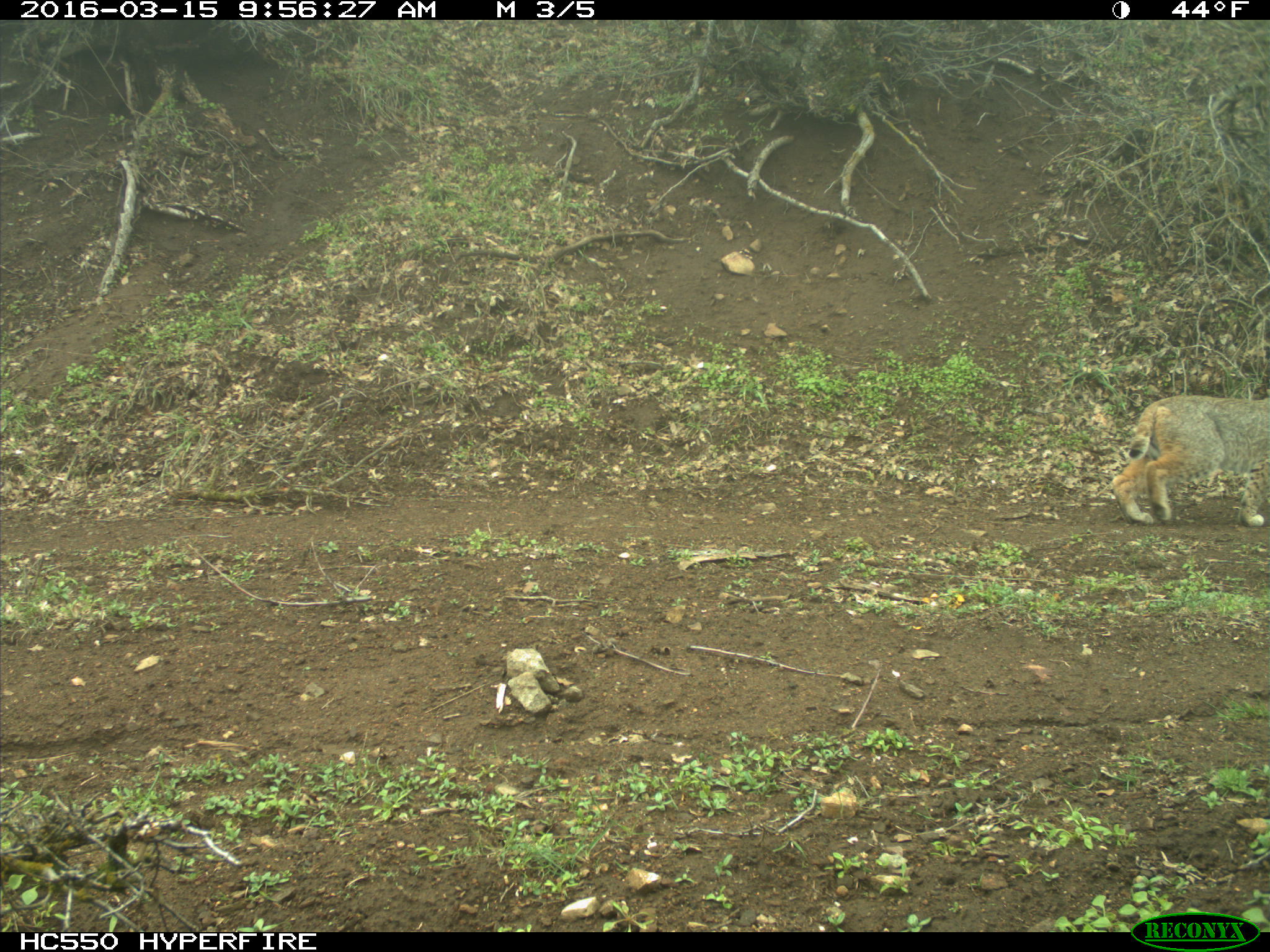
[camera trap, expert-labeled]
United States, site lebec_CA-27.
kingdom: Animalia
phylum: Chordata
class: Mammalia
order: Carnivora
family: Felidae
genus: Lynx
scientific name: Lynx rufus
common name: bobcat